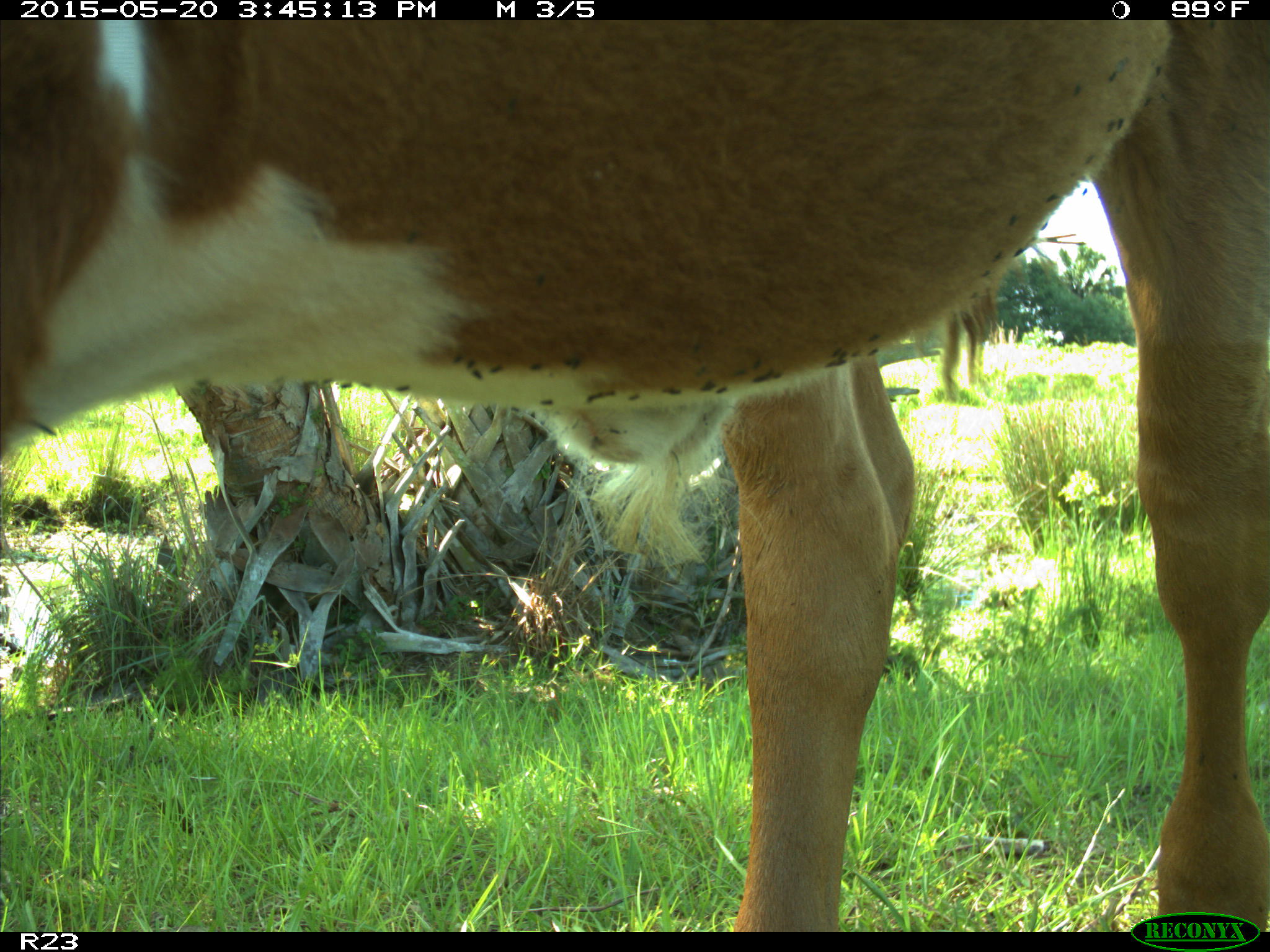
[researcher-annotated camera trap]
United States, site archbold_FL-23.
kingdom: Animalia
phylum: Chordata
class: Mammalia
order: Artiodactyla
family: Bovidae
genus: Bos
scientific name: Bos taurus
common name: domestic cow